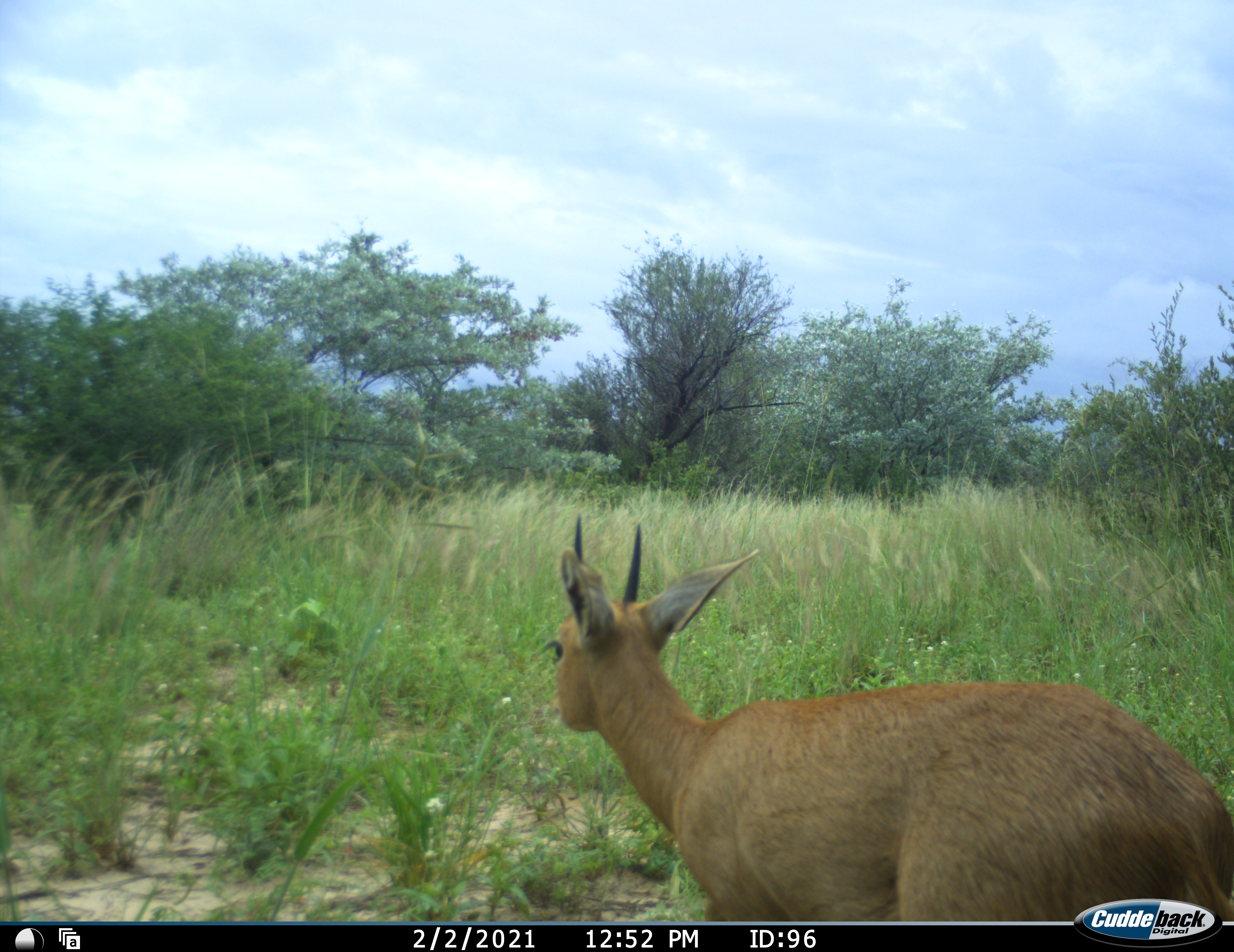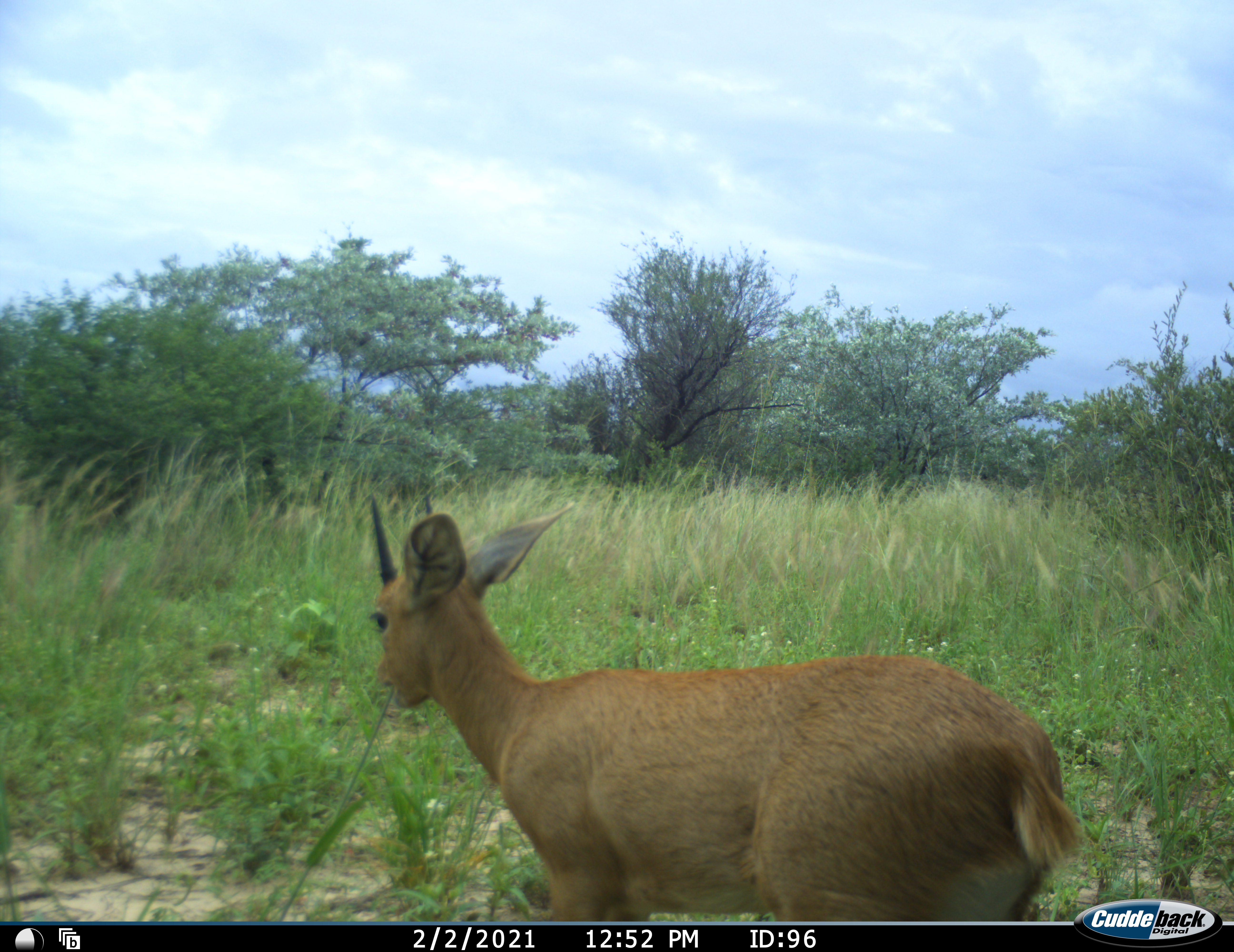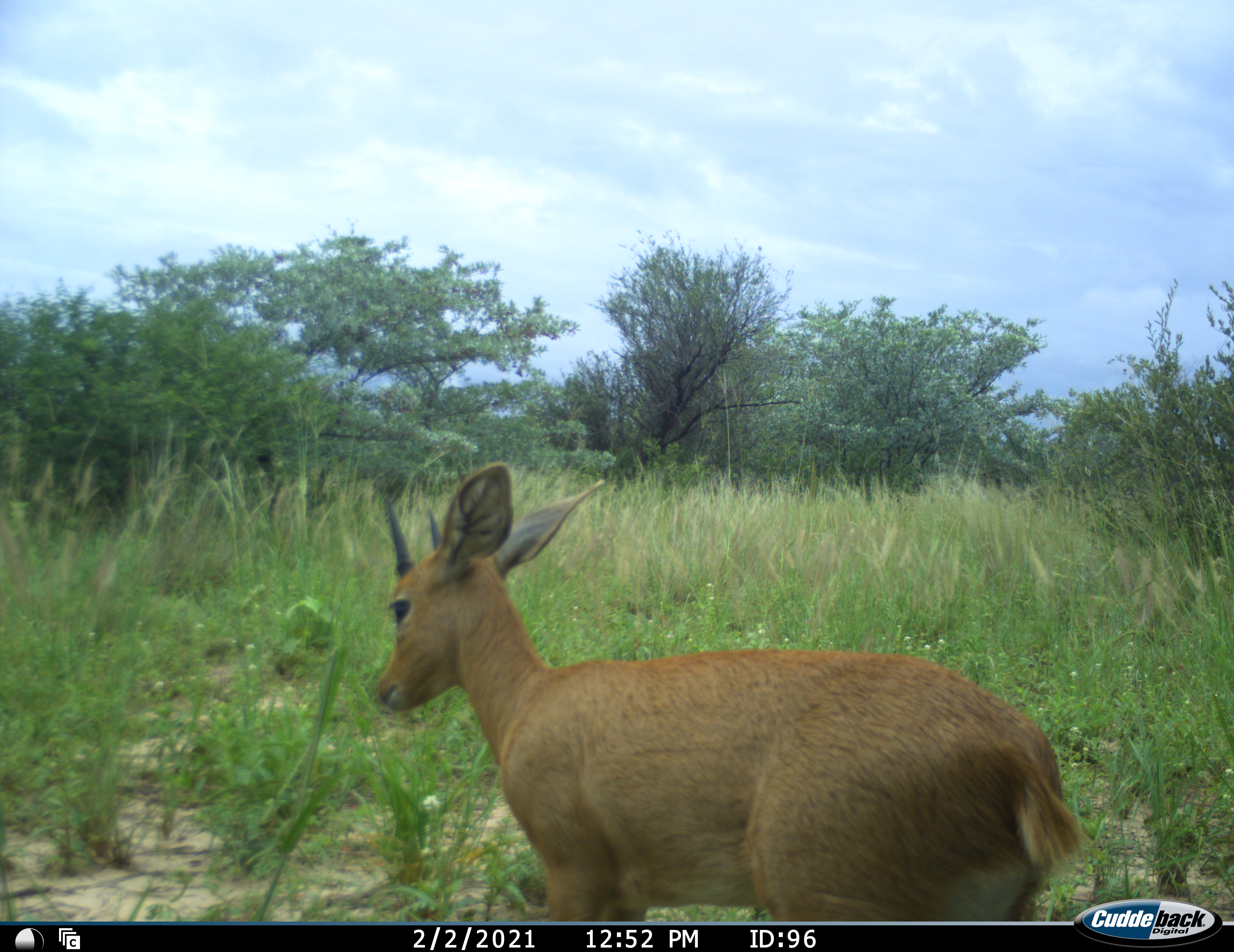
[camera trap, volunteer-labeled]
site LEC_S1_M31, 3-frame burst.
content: unidentified animal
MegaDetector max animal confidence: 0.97